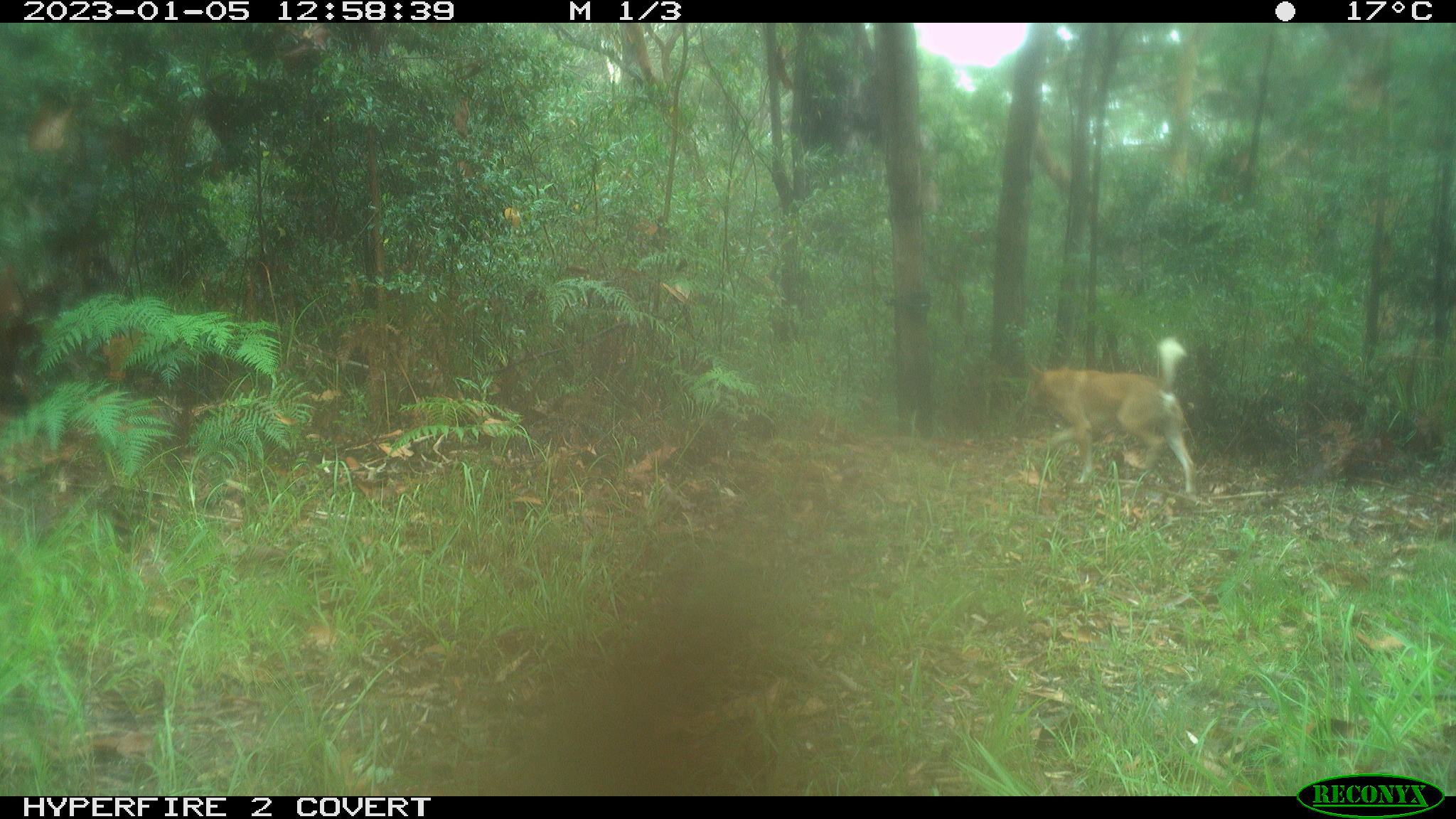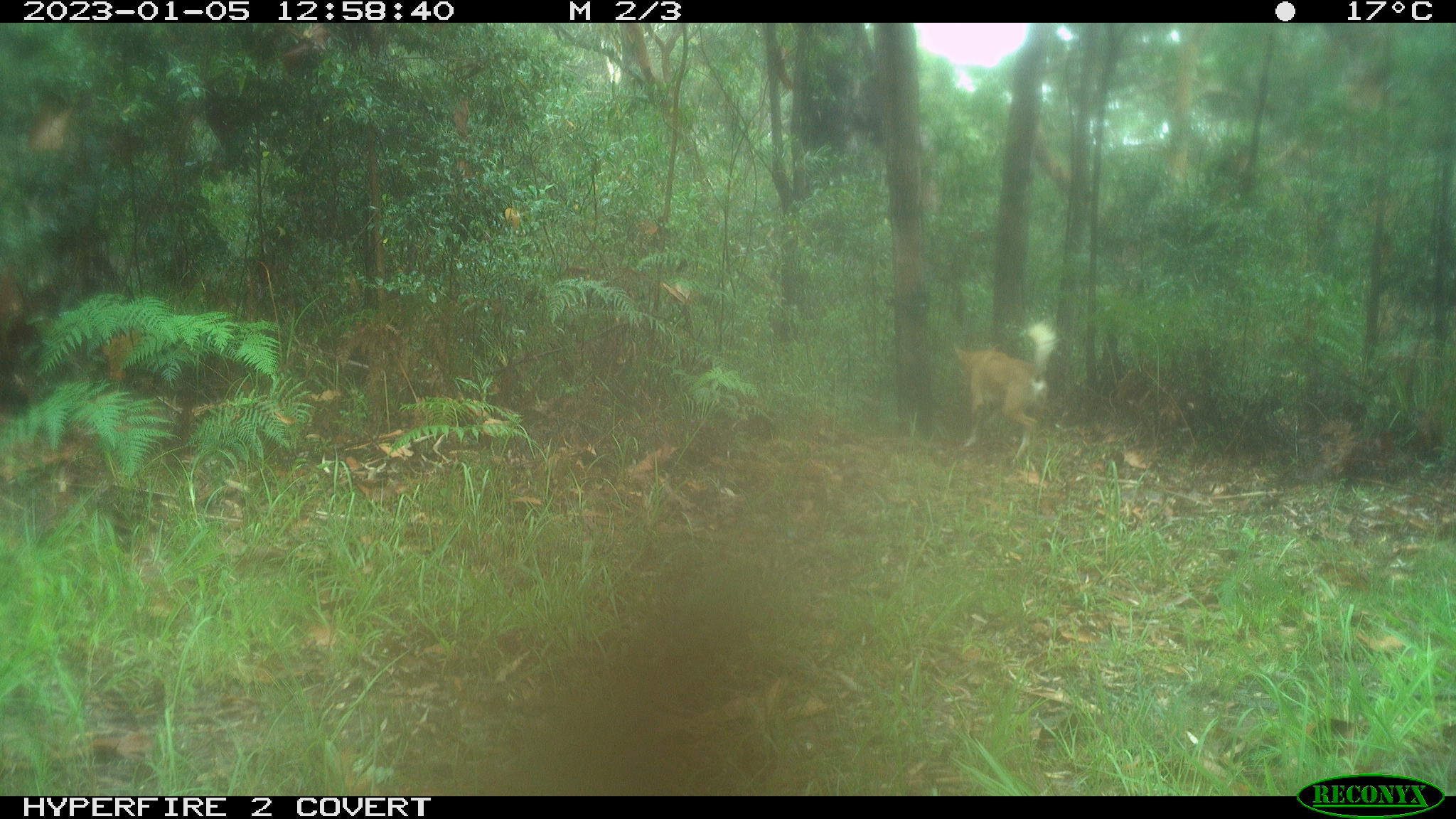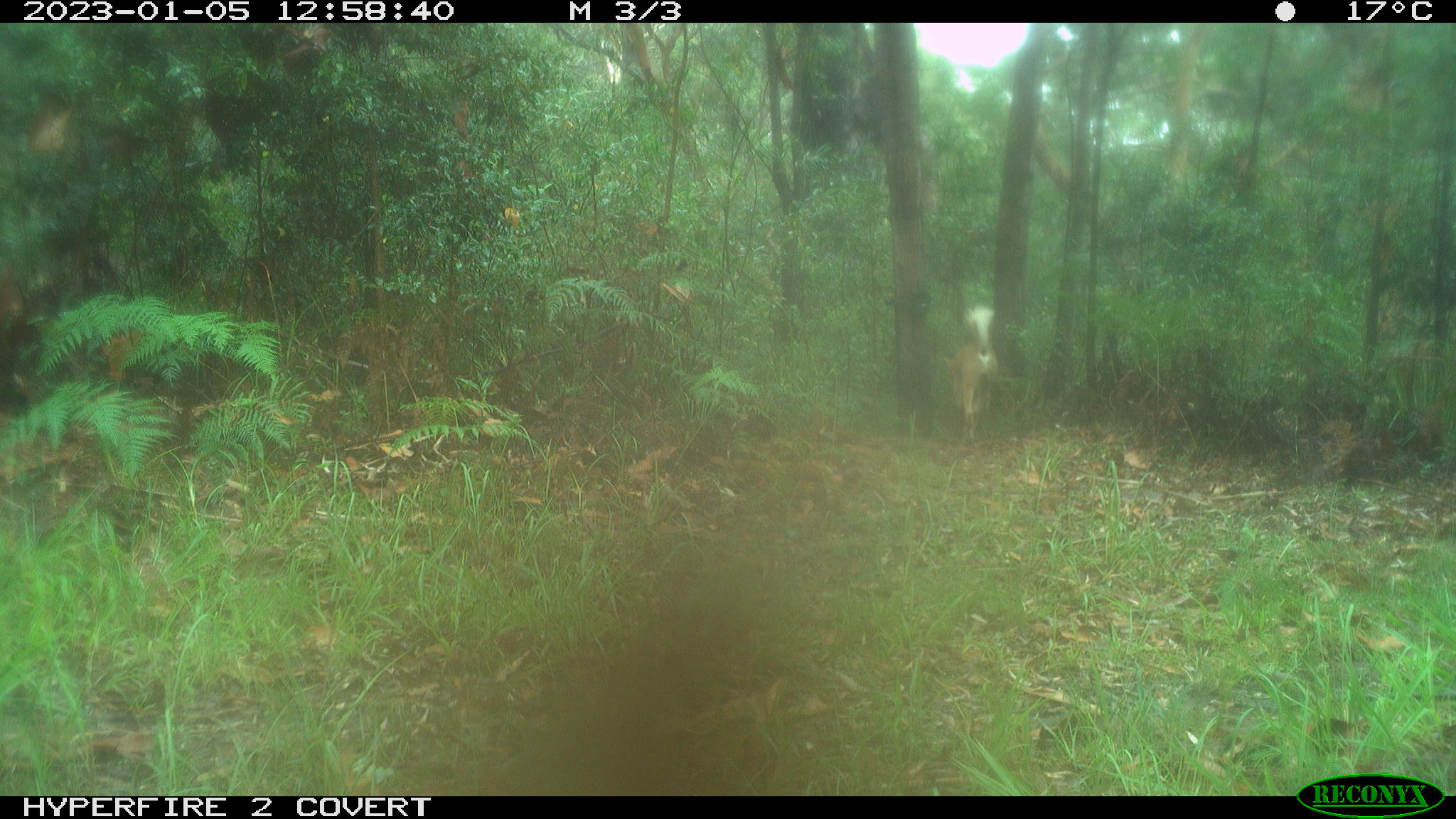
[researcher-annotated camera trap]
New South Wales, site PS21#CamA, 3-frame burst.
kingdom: Animalia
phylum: Chordata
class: Mammalia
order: Carnivora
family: Canidae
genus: Canis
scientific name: Canis familiaris dingo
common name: dingo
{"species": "dingo (Canis familiaris dingo)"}